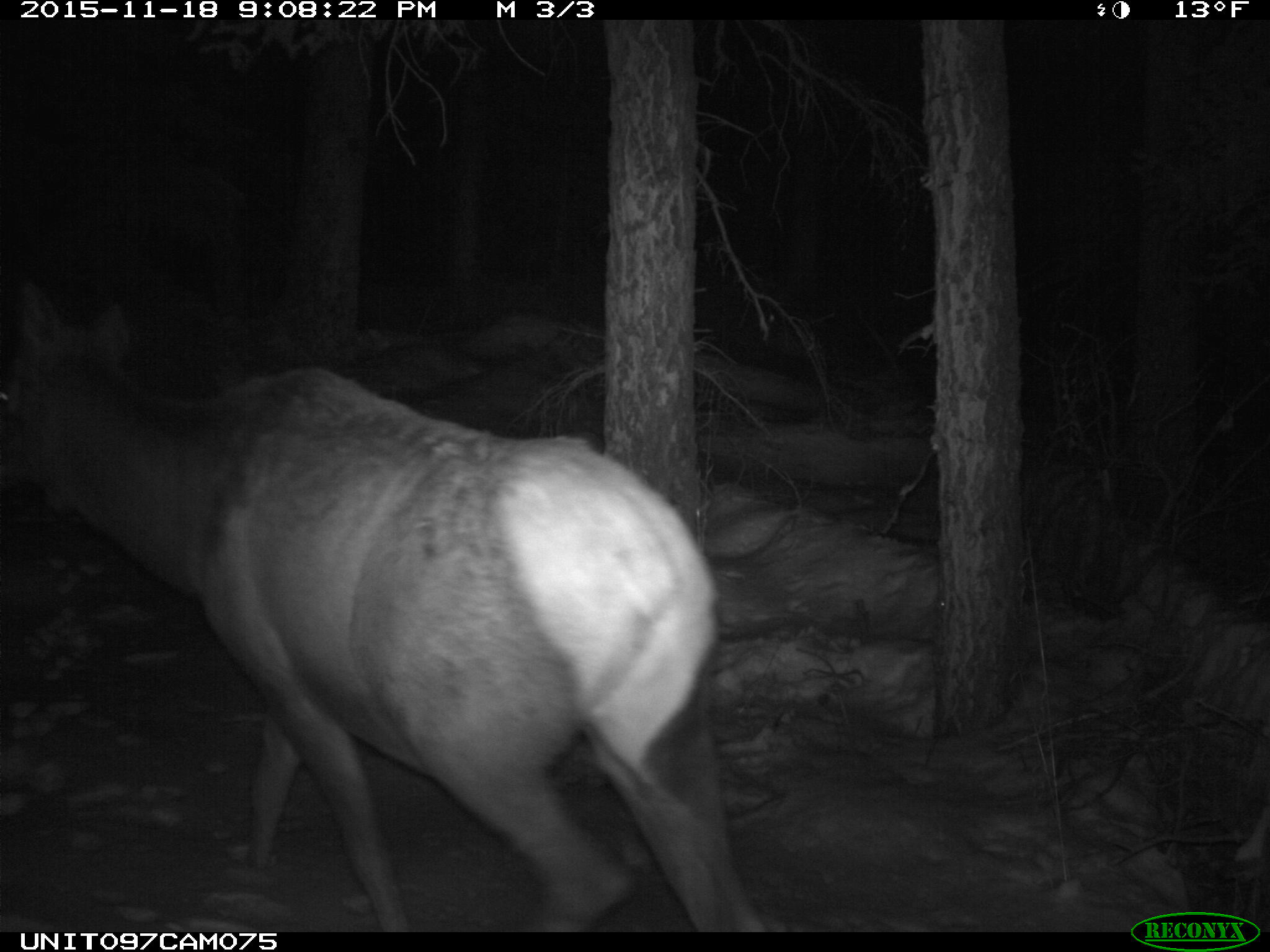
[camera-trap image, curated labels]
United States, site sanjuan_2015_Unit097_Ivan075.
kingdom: Animalia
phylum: Chordata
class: Mammalia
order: Artiodactyla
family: Cervidae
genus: Cervus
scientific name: Cervus elaphus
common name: red deer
Cervus elaphus (red deer).